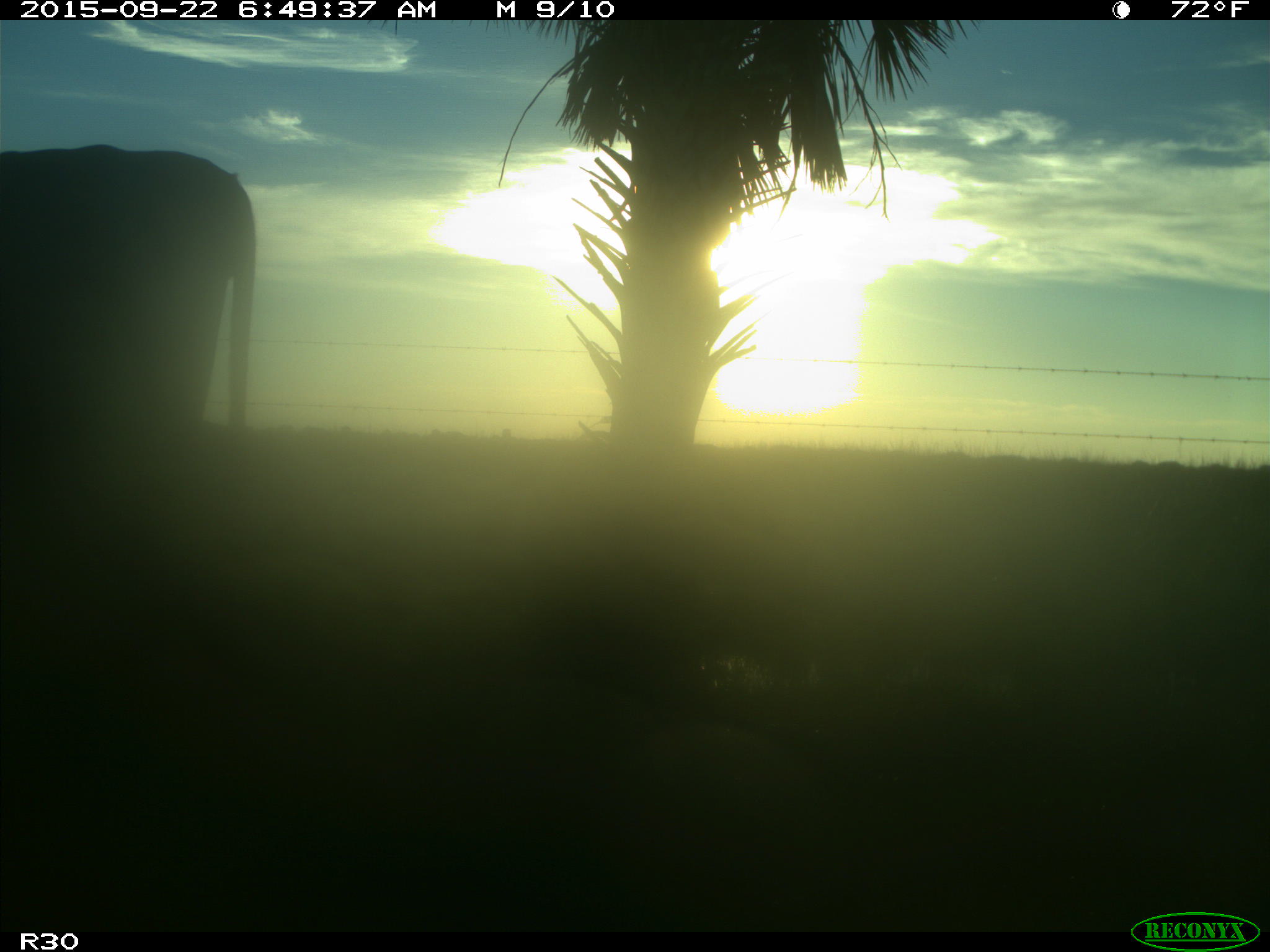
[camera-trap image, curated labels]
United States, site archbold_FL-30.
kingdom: Animalia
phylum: Chordata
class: Mammalia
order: Artiodactyla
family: Bovidae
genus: Bos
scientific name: Bos taurus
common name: domestic cow